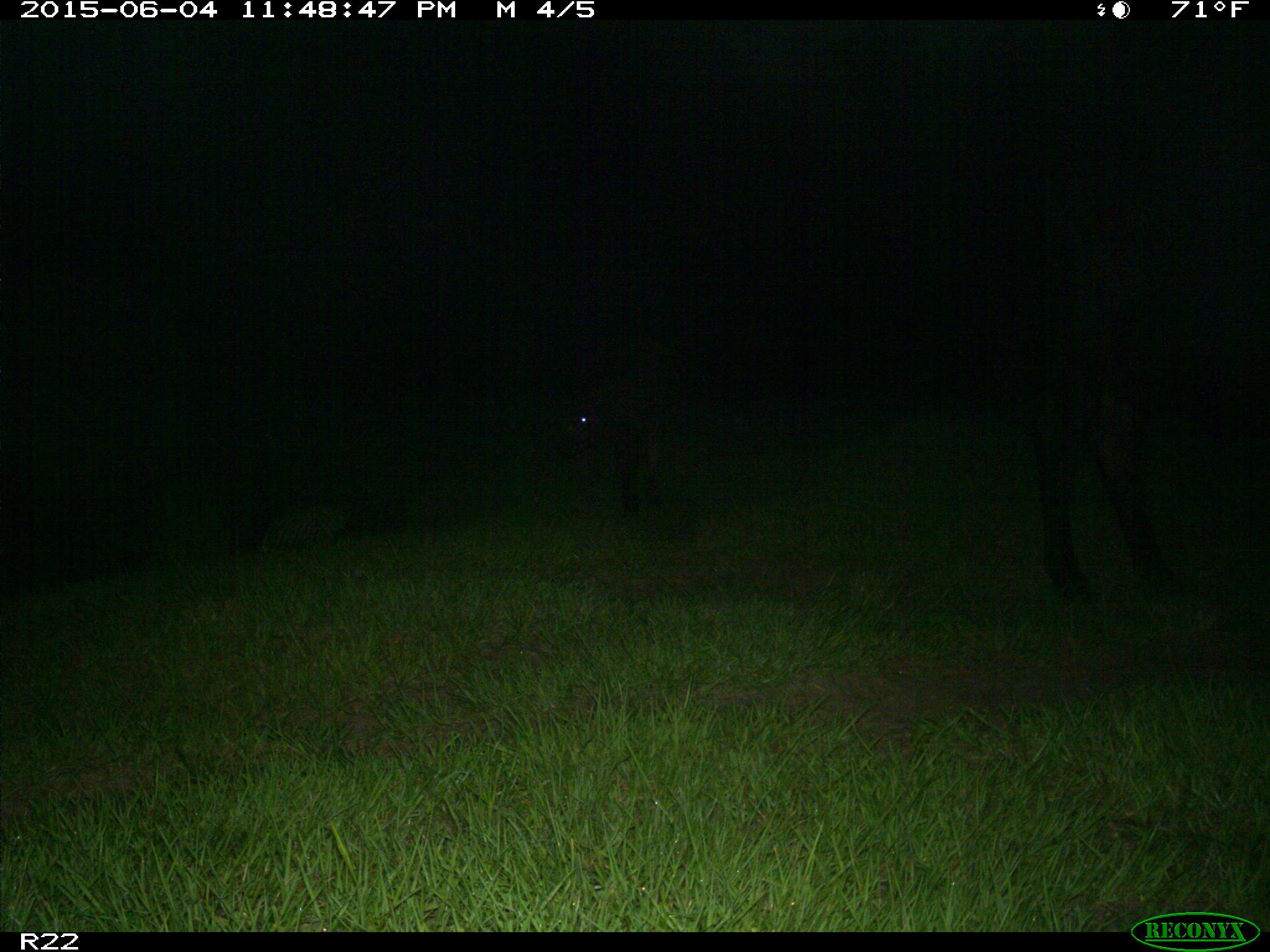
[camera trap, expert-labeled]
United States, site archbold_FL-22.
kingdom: Animalia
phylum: Chordata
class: Mammalia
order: Artiodactyla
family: Bovidae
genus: Bos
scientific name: Bos taurus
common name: domestic cow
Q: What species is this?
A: Bos taurus (domestic cow).